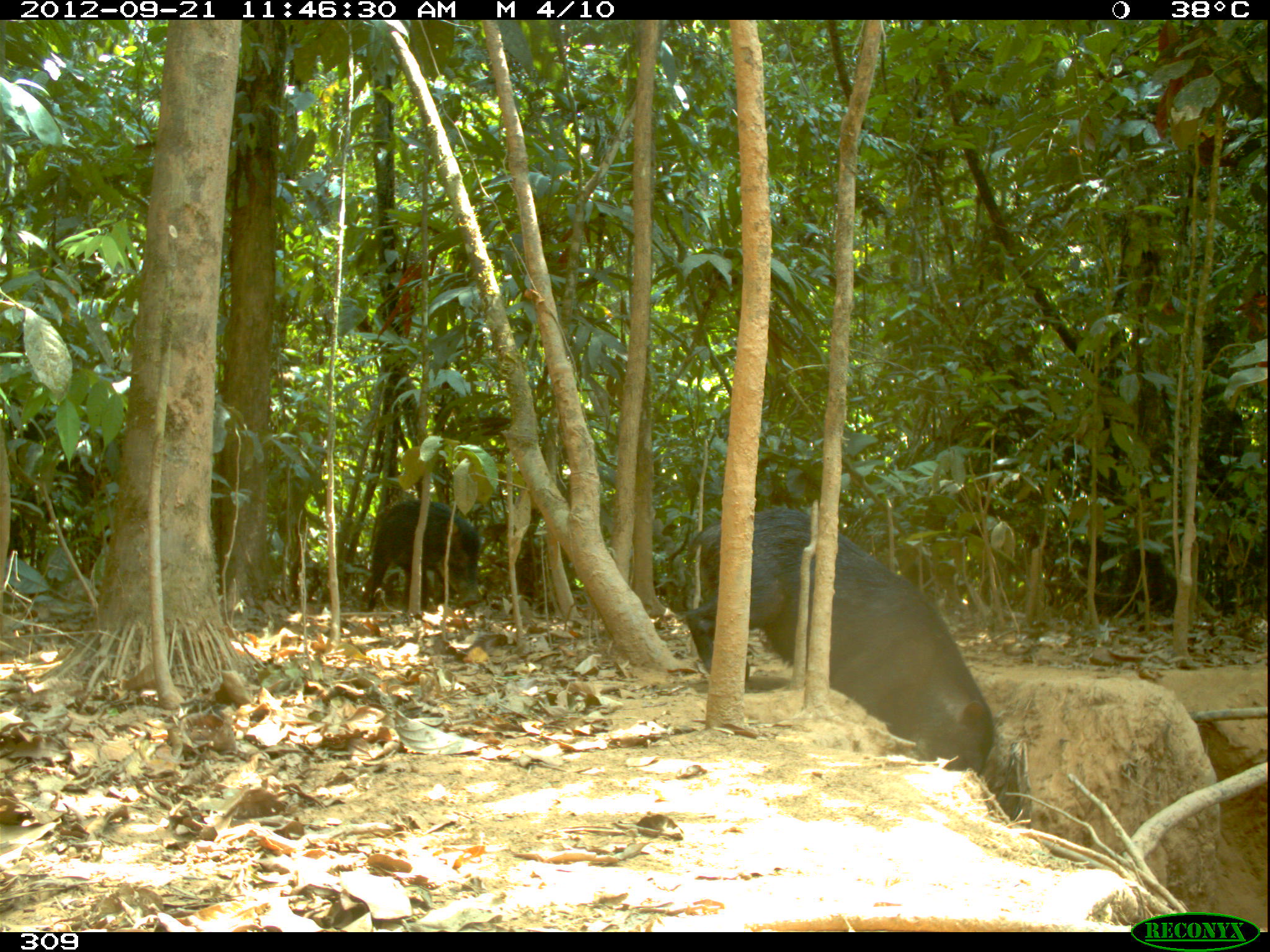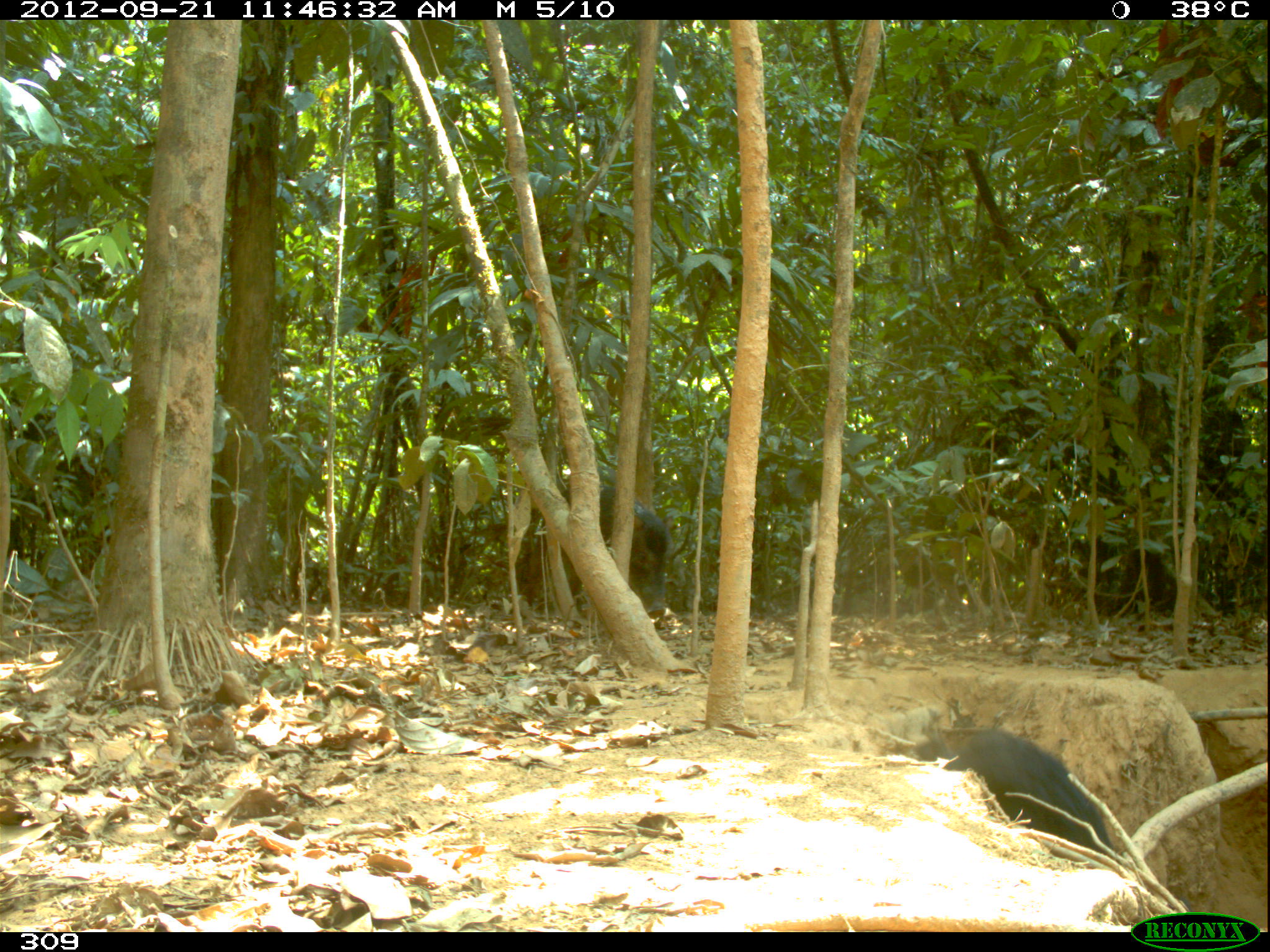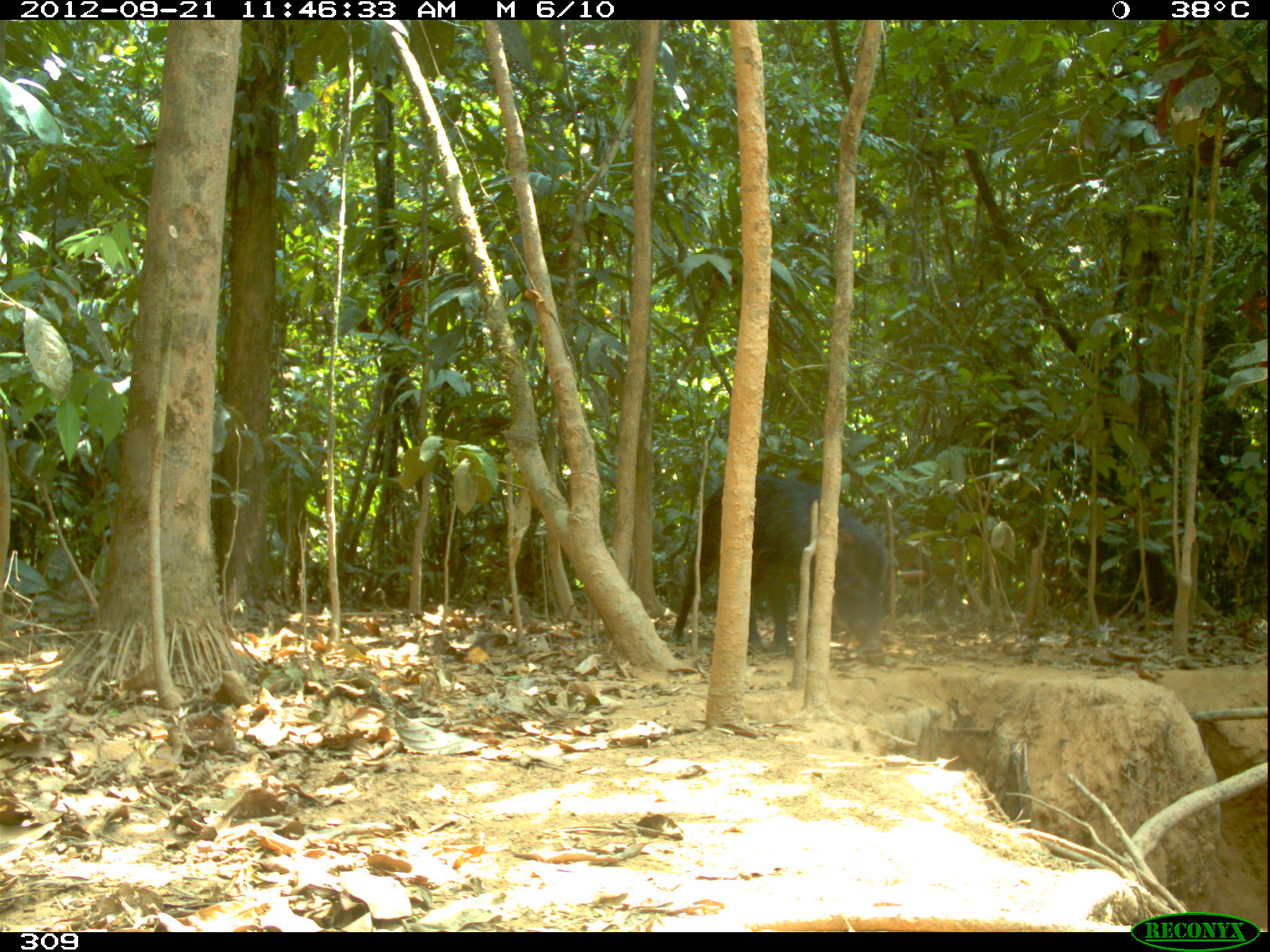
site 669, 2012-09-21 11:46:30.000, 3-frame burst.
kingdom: Animalia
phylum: Chordata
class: Mammalia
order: Artiodactyla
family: Tayassuidae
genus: Tayassu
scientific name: Tayassu pecari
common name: white-lipped peccary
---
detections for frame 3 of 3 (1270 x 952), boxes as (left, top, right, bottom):
tayassu pecari: (669, 473, 891, 663)